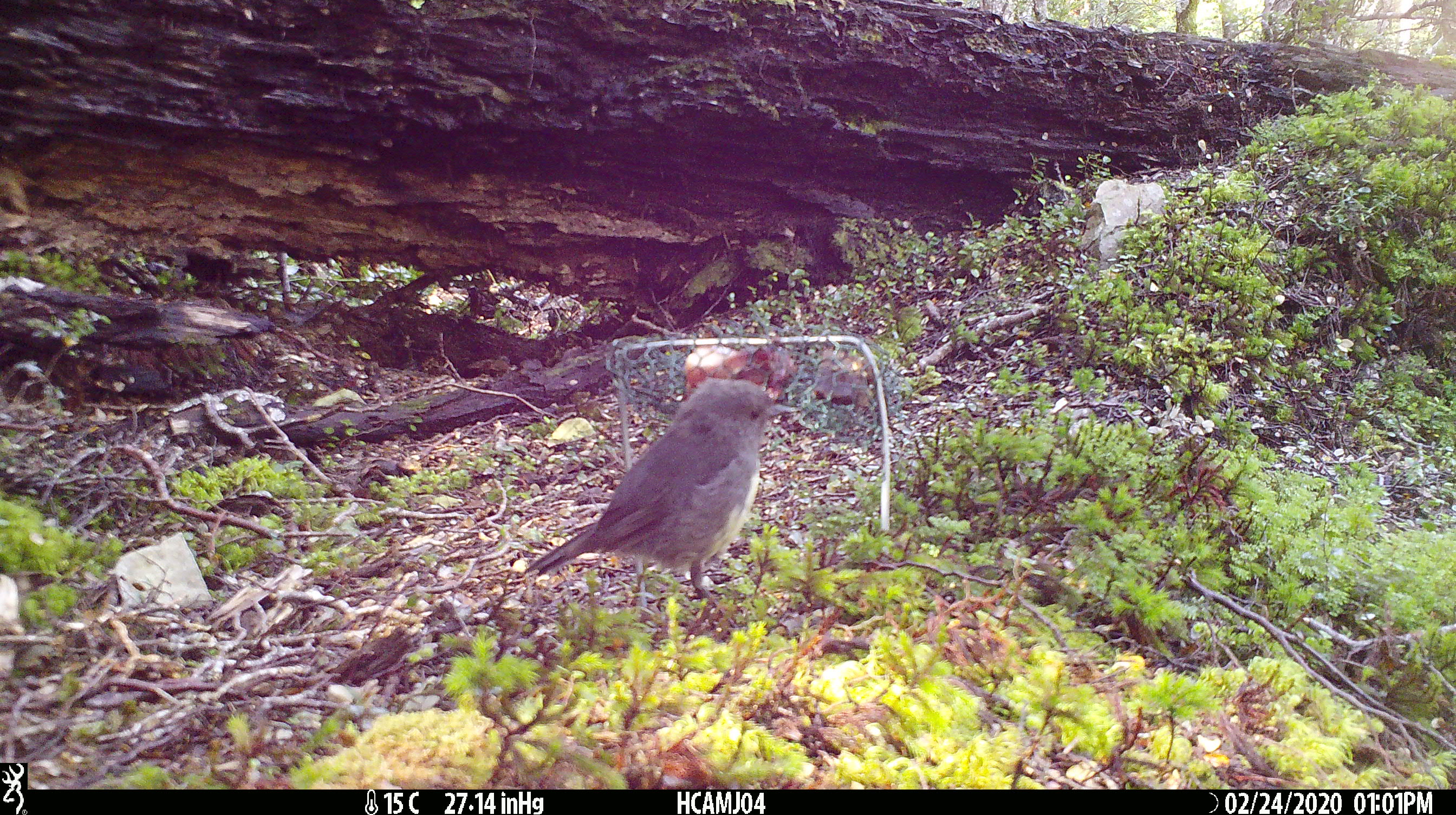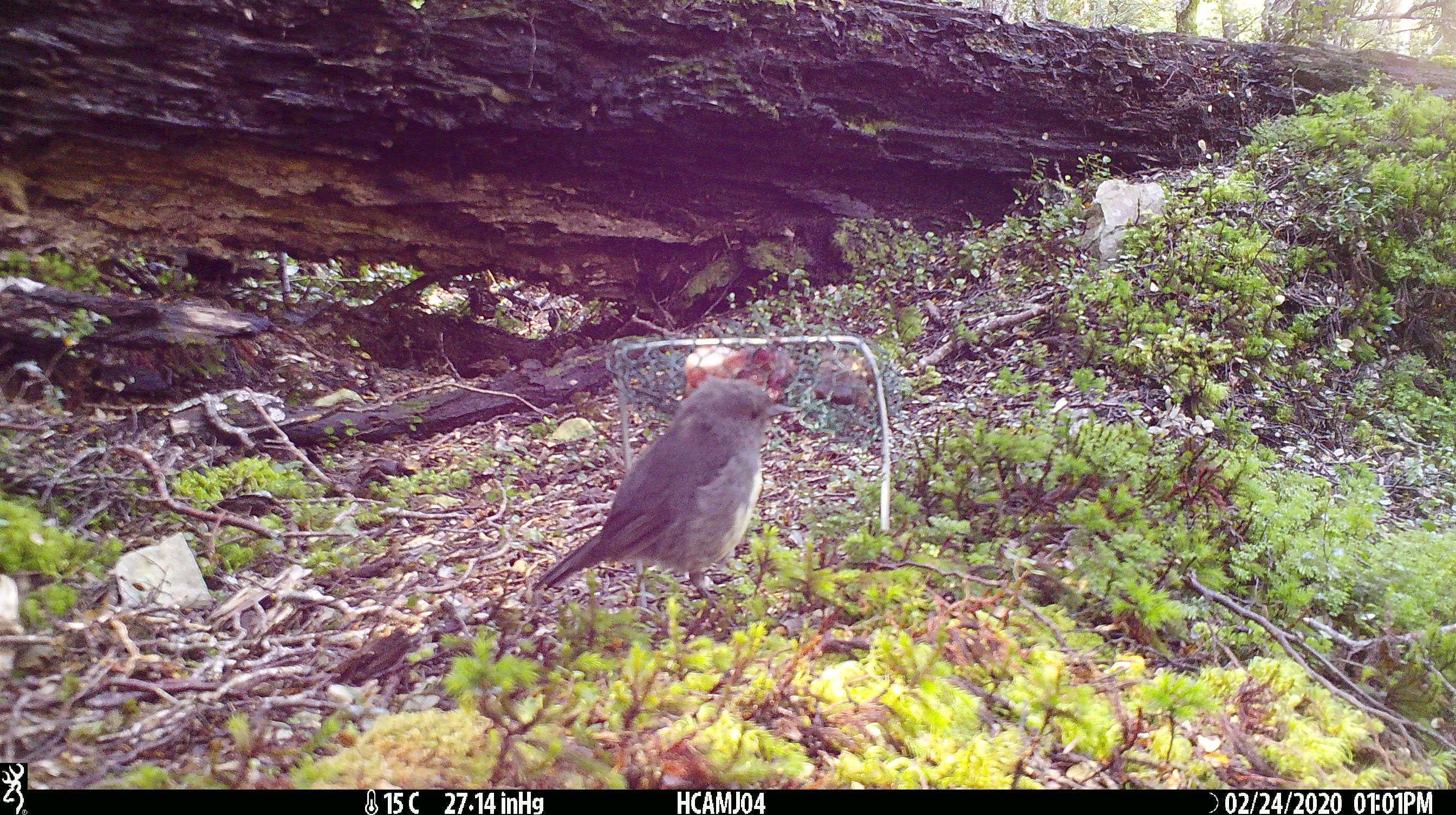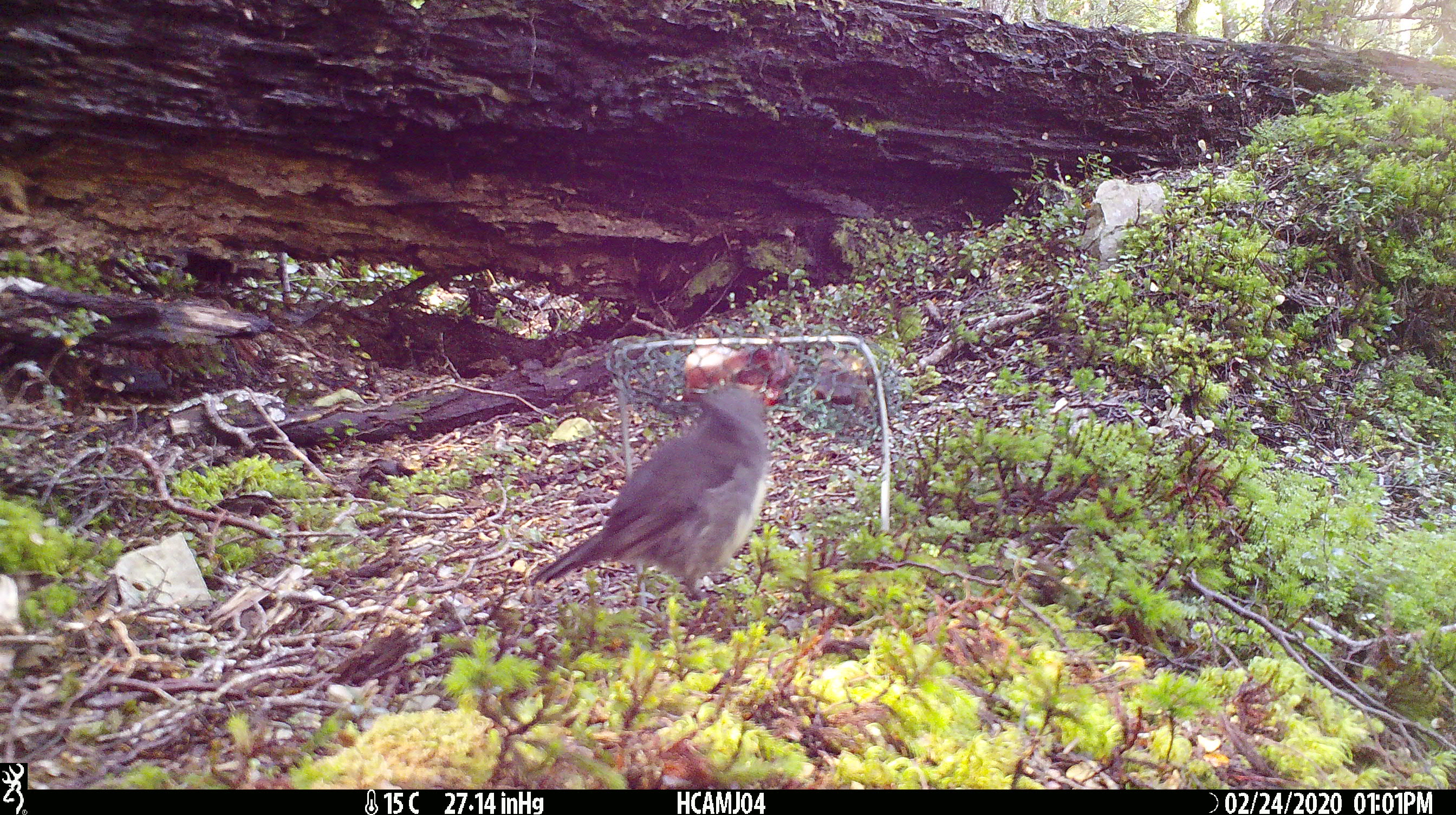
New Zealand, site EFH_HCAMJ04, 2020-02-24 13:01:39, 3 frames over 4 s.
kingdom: Animalia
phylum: Chordata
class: Aves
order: Passeriformes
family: Petroicidae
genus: Petroica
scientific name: Petroica australis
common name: new zealand robin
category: robin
Robin (new zealand robin) (Petroica australis).